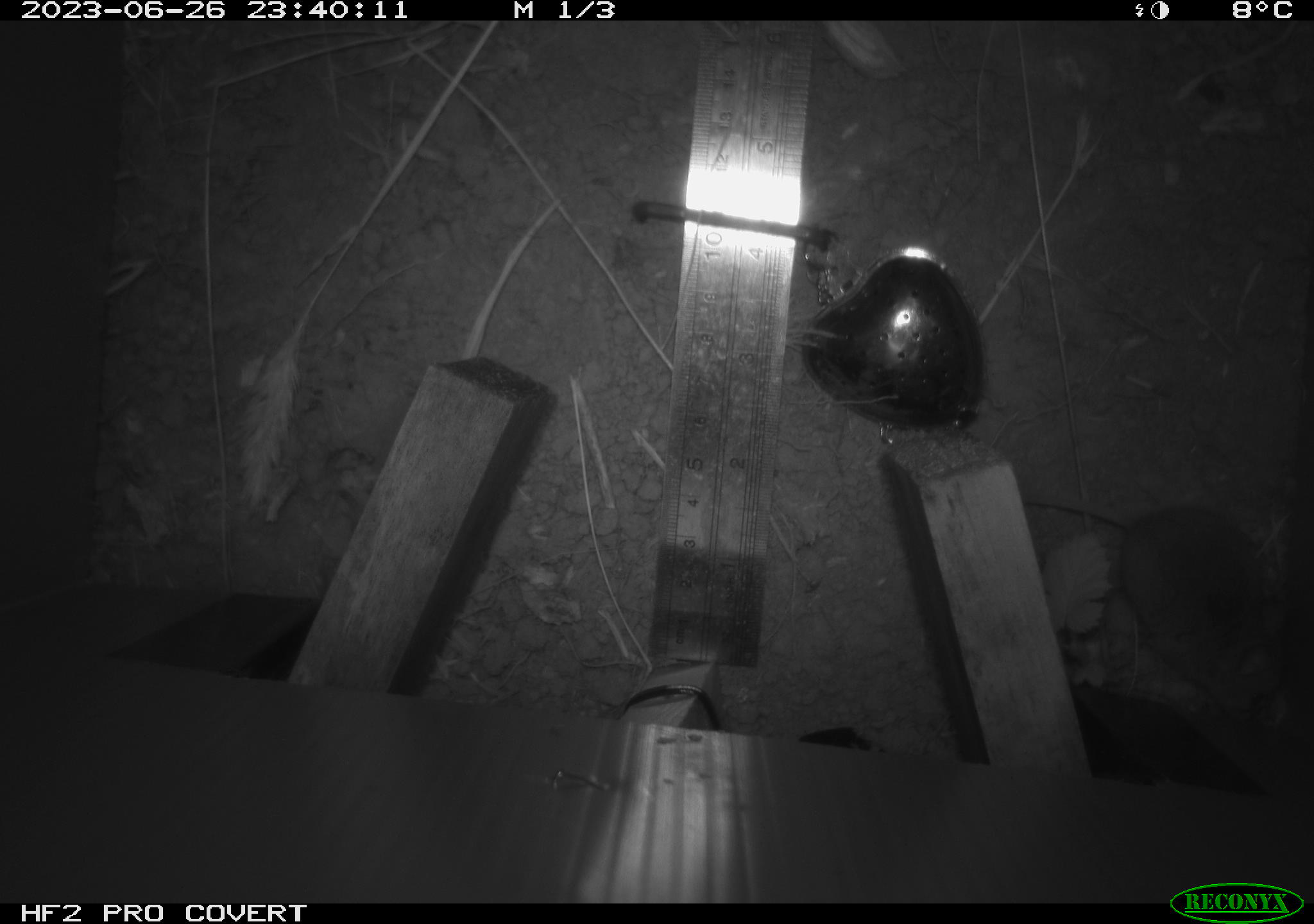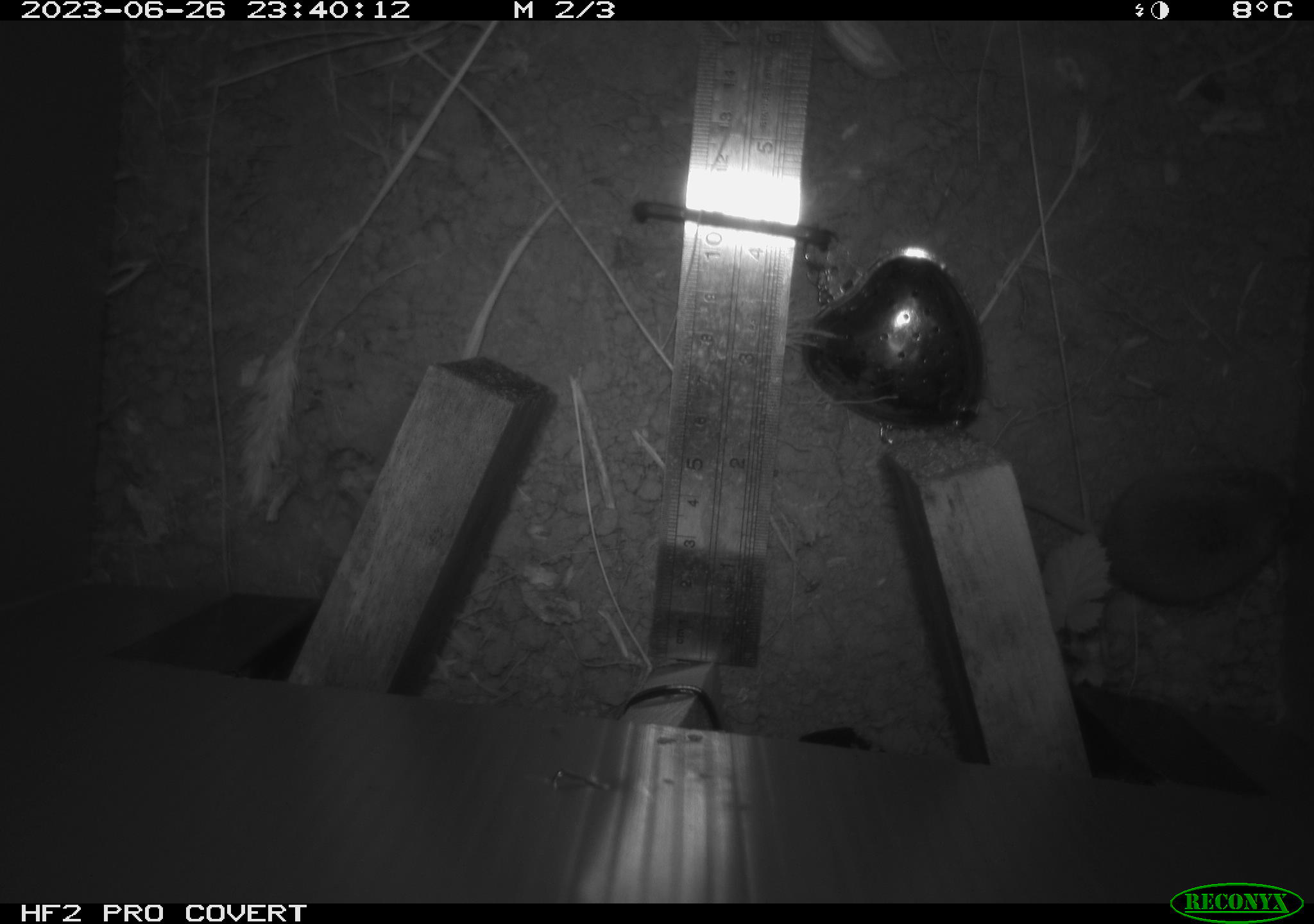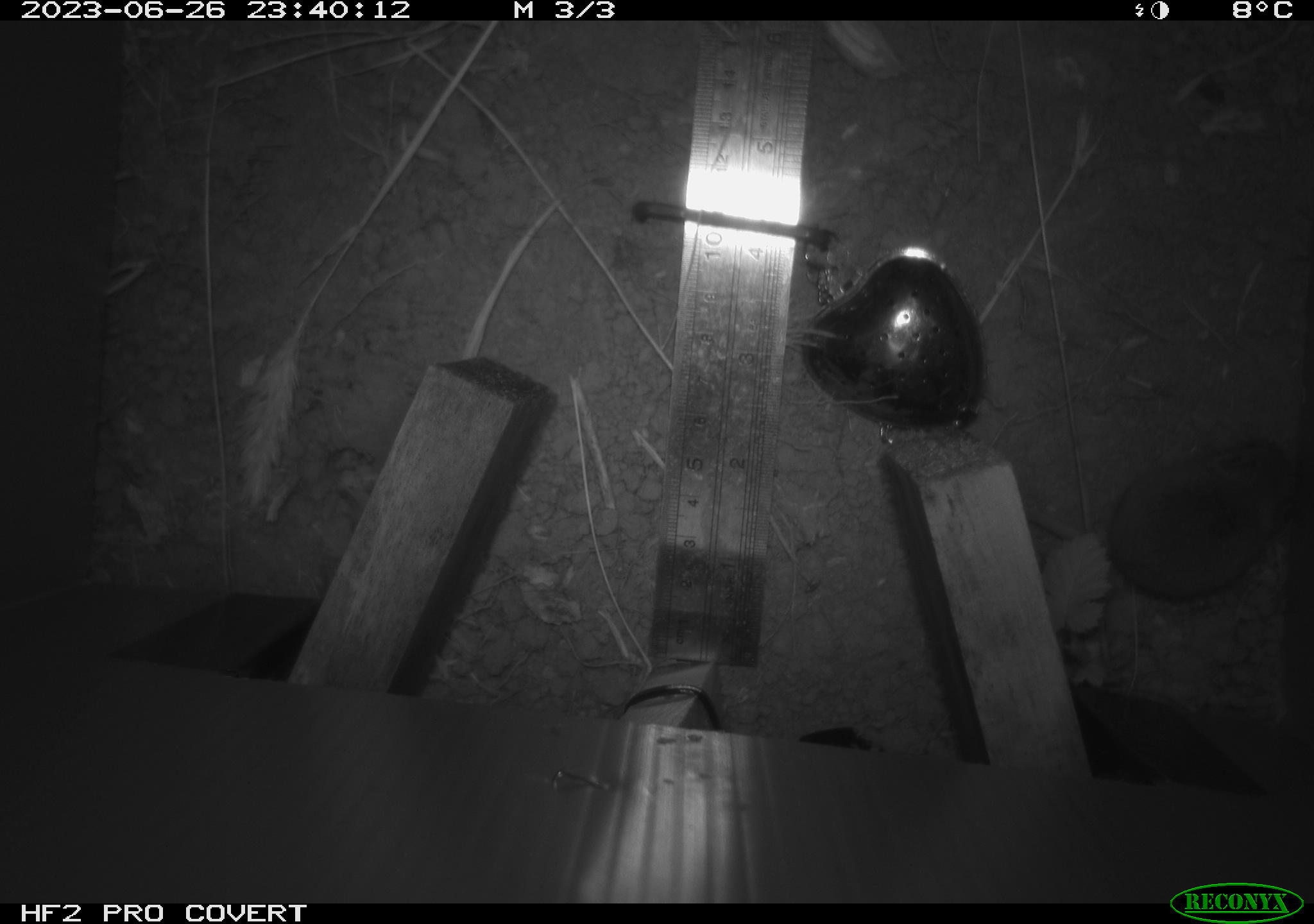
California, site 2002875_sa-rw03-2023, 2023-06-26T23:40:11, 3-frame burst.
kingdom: Animalia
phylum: Chordata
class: Mammalia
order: Rodentia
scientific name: Rodentia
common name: mouse species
Mouse species (Rodentia).